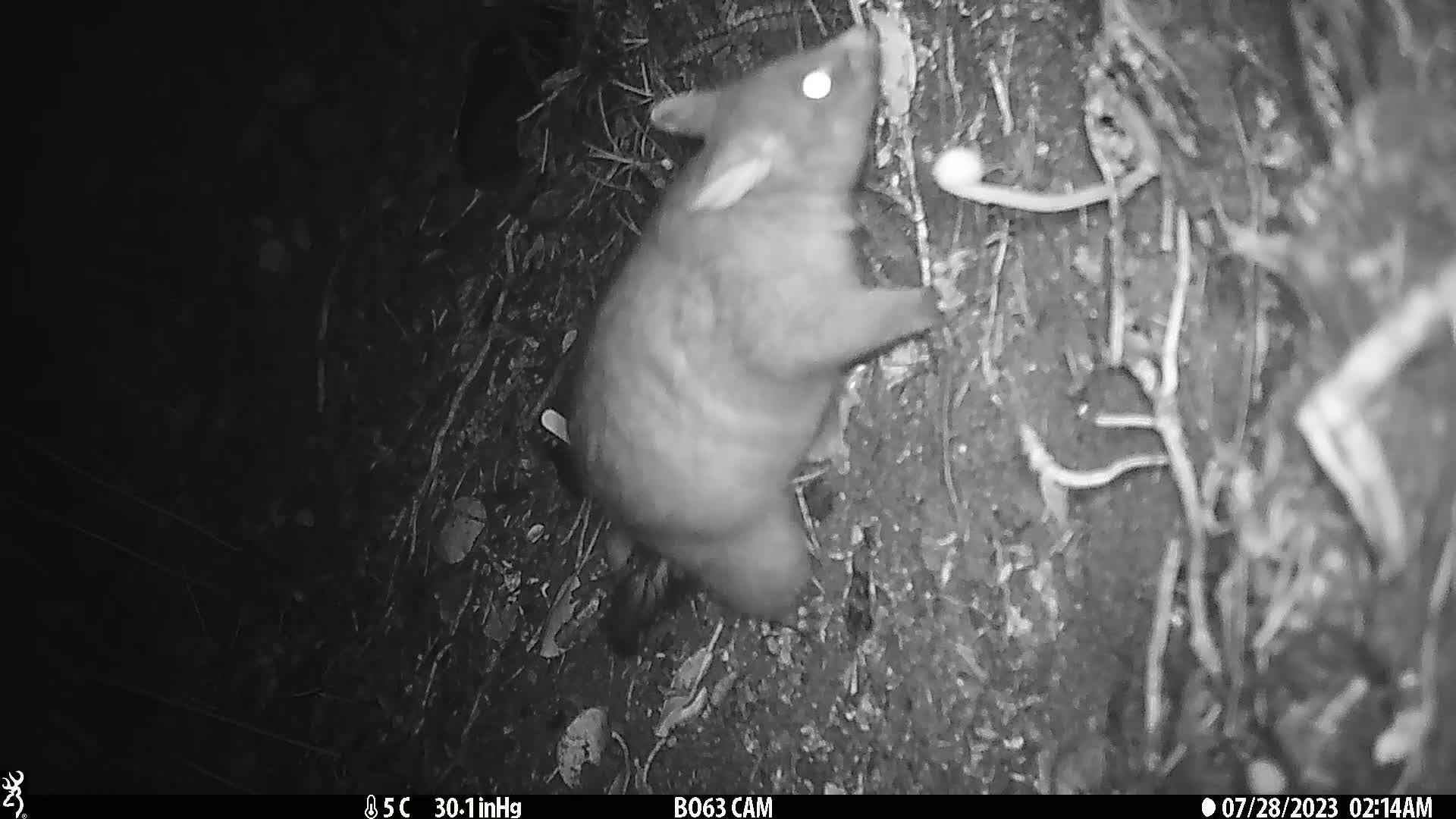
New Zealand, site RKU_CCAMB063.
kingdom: Animalia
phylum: Chordata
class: Mammalia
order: Diprotodontia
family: Phalangeridae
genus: Trichosurus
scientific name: Trichosurus vulpecula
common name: common brushtail possum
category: possum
Possum (common brushtail possum) (Trichosurus vulpecula).